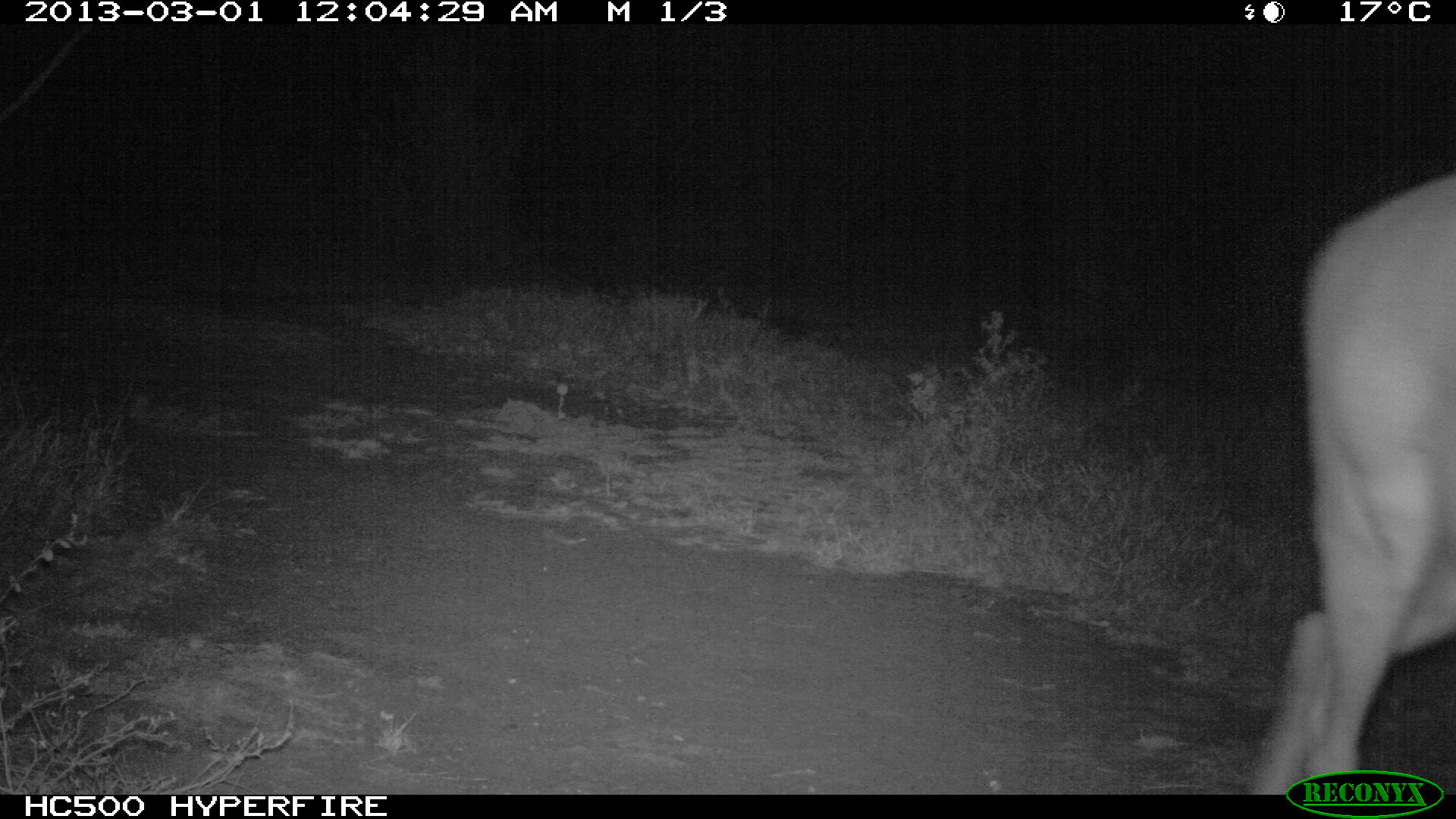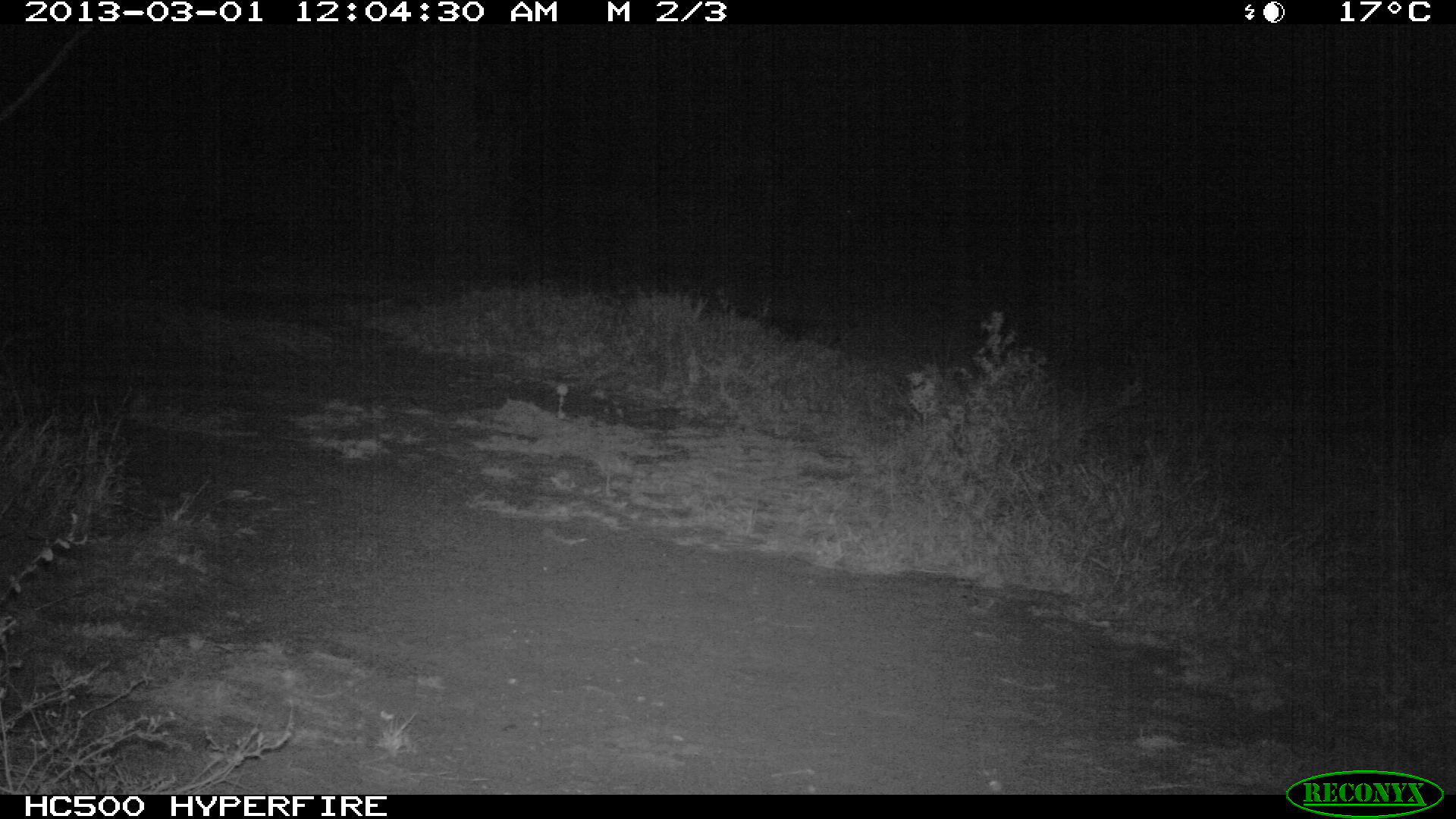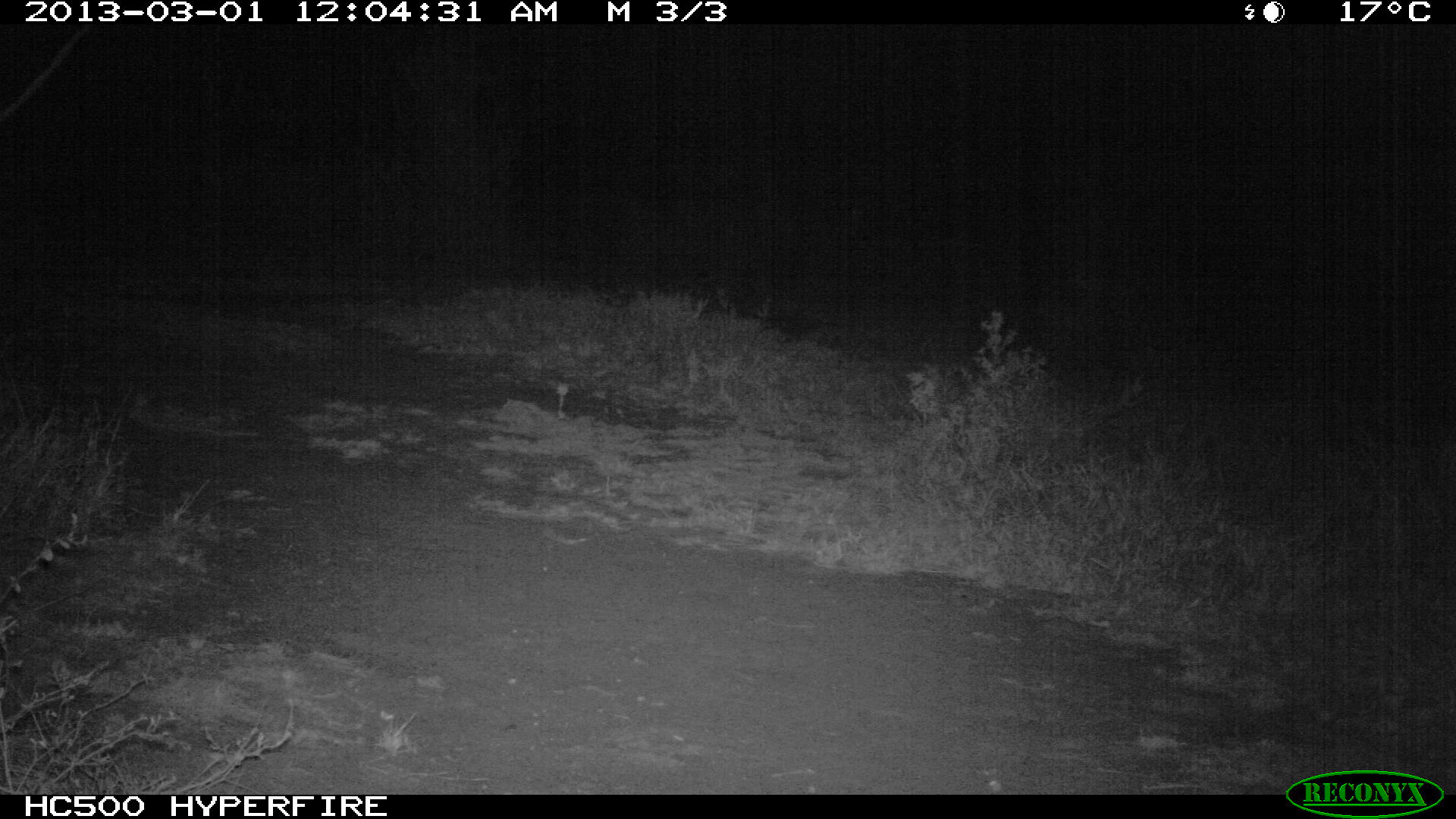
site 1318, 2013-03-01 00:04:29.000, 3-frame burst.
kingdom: Animalia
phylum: Chordata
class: Mammalia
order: Artiodactyla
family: Bovidae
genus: Aepyceros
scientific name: Aepyceros melampus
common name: impala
Aepyceros melampus (impala), count 1.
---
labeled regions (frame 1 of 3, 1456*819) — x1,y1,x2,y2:
aepyceros melampus: 1252,159,1456,795